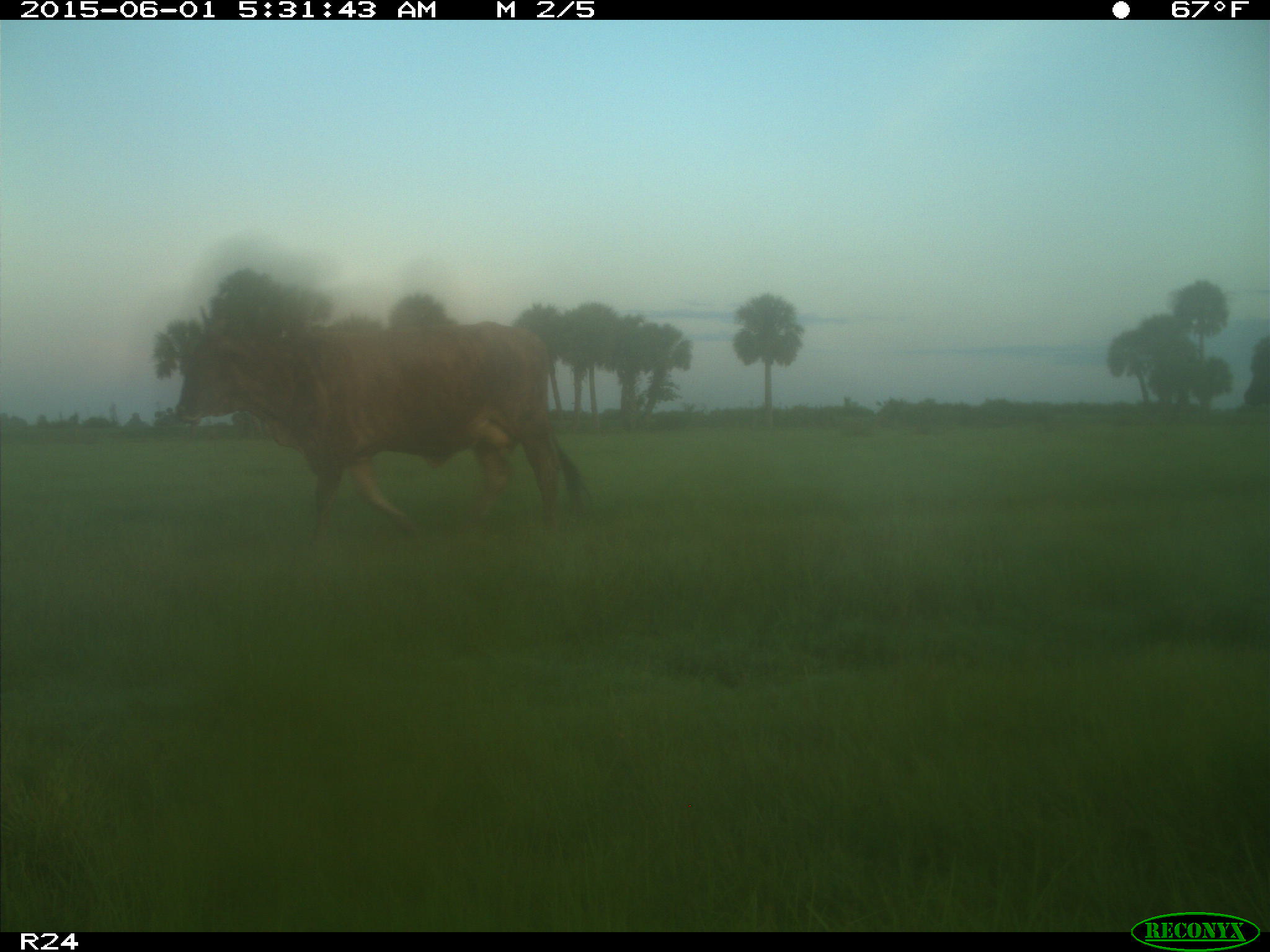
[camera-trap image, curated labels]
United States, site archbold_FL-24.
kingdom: Animalia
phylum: Chordata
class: Mammalia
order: Artiodactyla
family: Bovidae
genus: Bos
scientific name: Bos taurus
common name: domestic cow